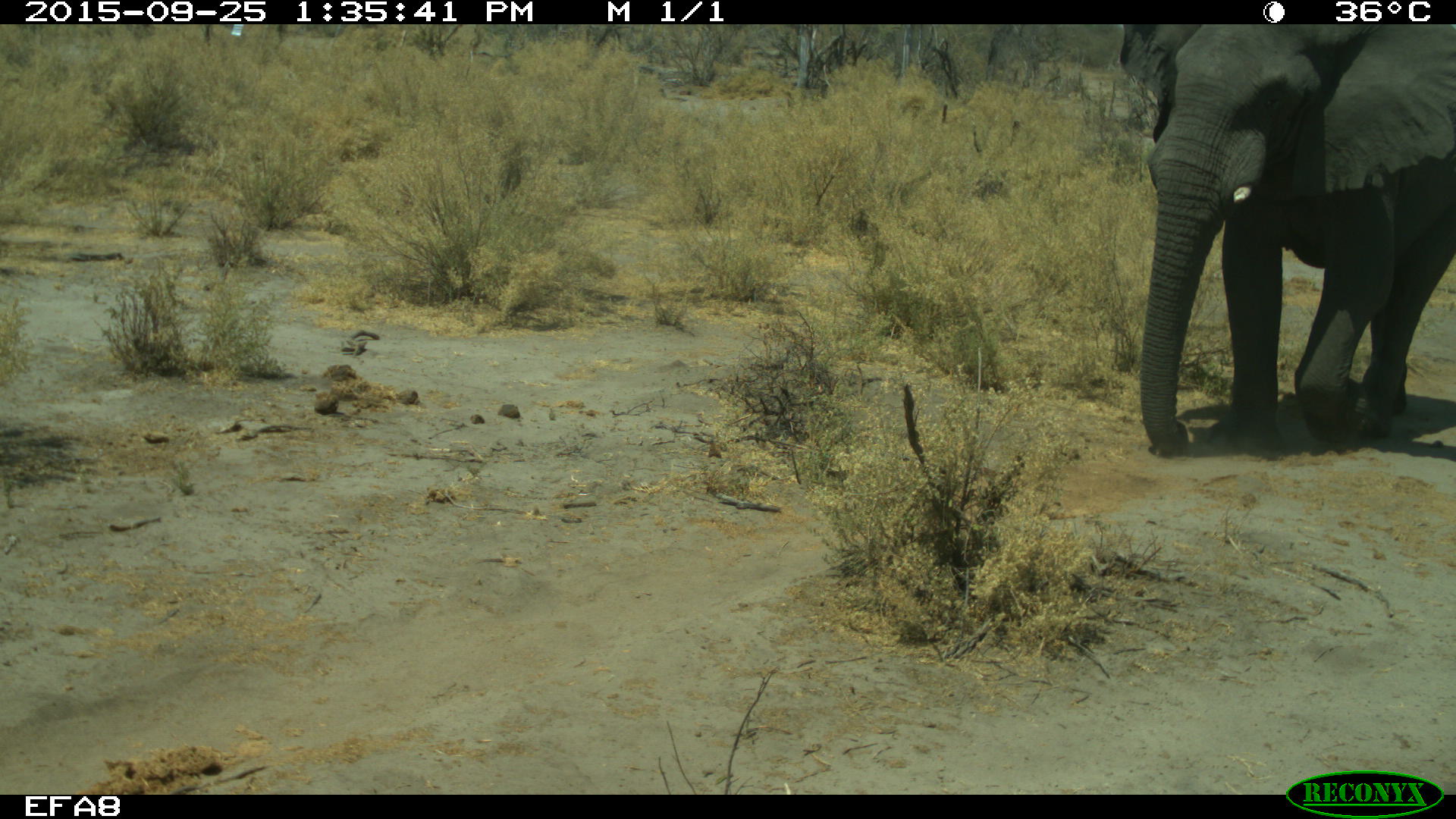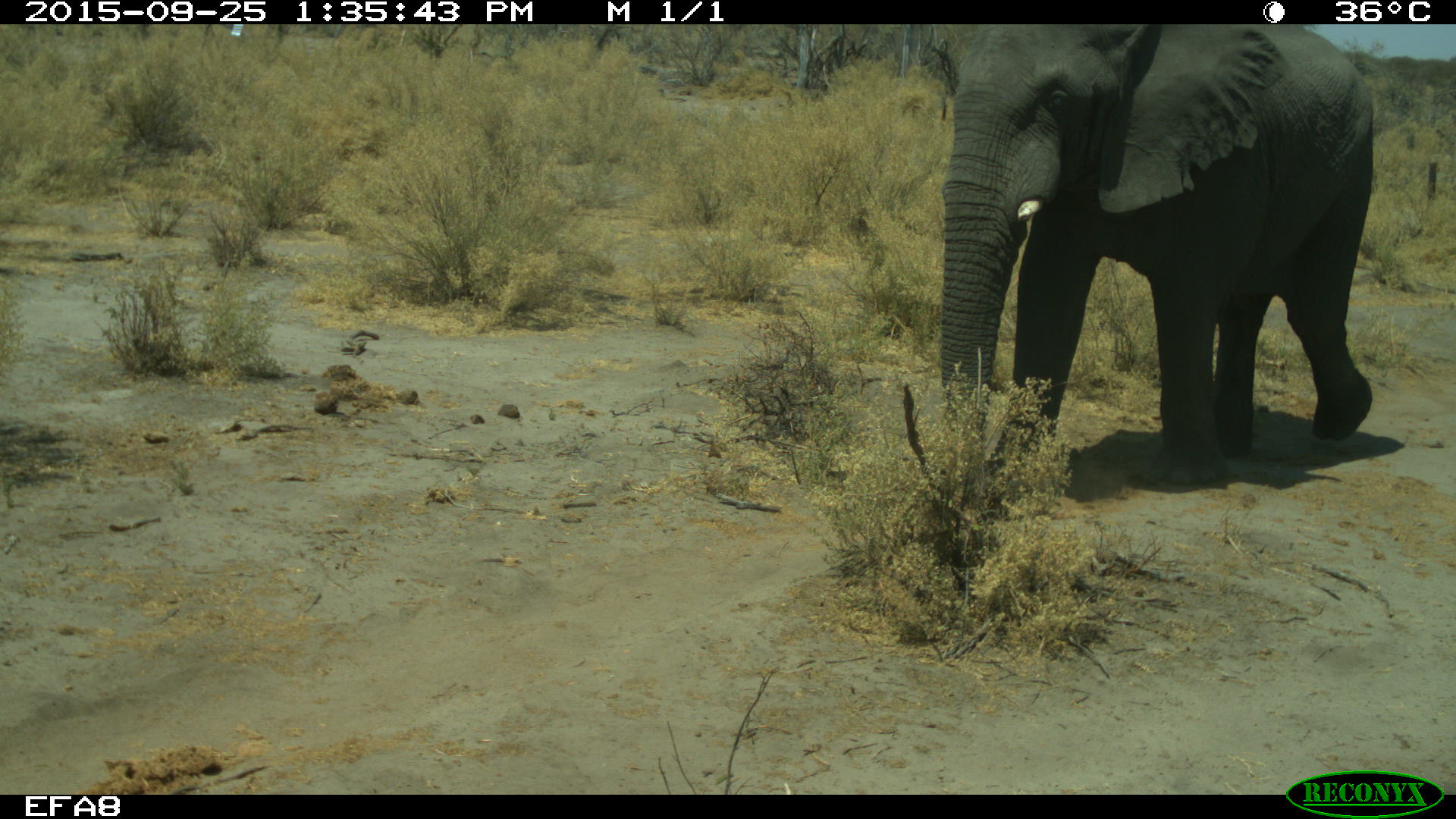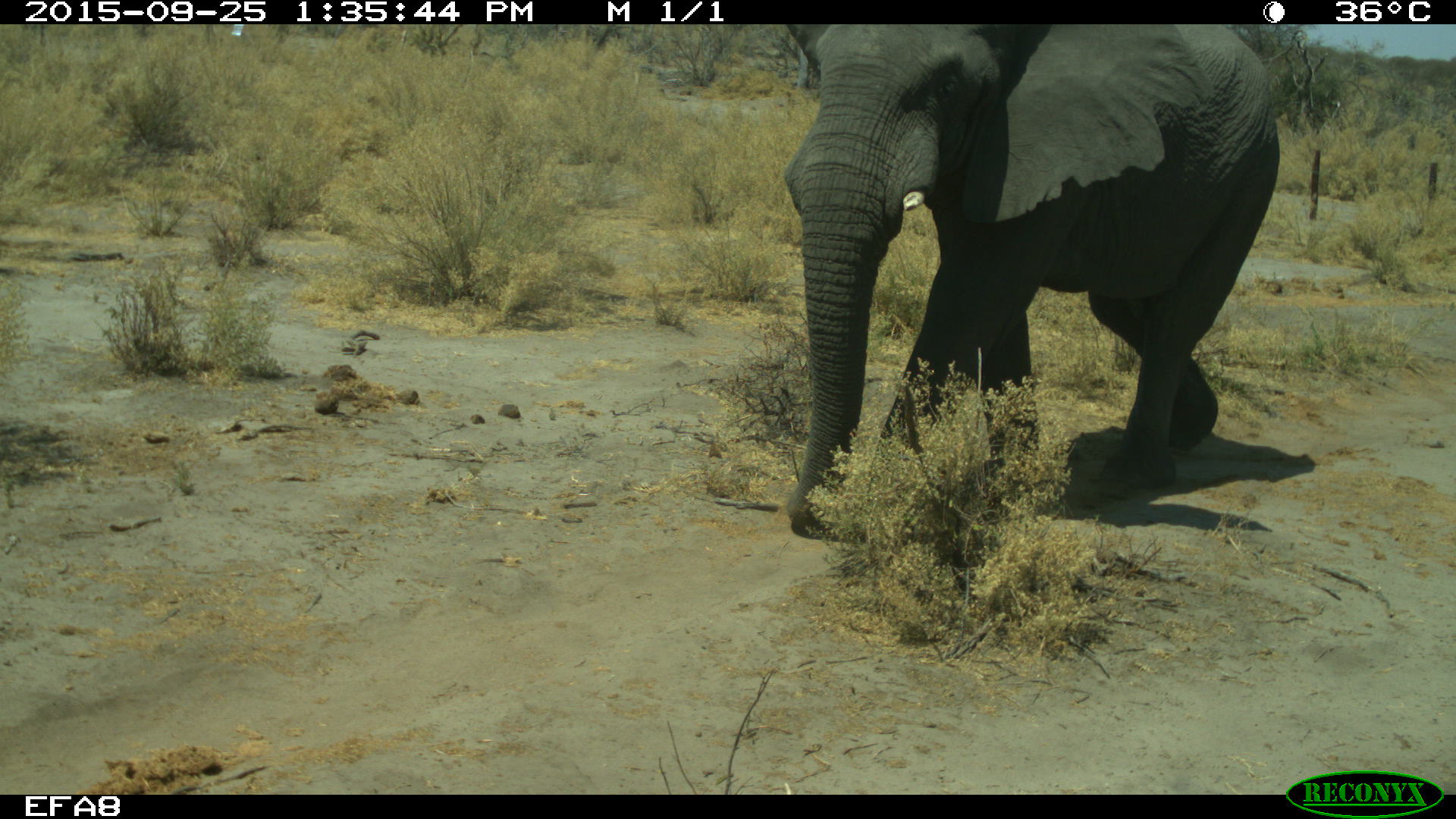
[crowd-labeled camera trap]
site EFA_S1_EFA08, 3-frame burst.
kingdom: Animalia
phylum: Chordata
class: Mammalia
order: Proboscidea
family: Elephantidae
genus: Loxodonta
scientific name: Loxodonta africana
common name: african bush elephant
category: elephant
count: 1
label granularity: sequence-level